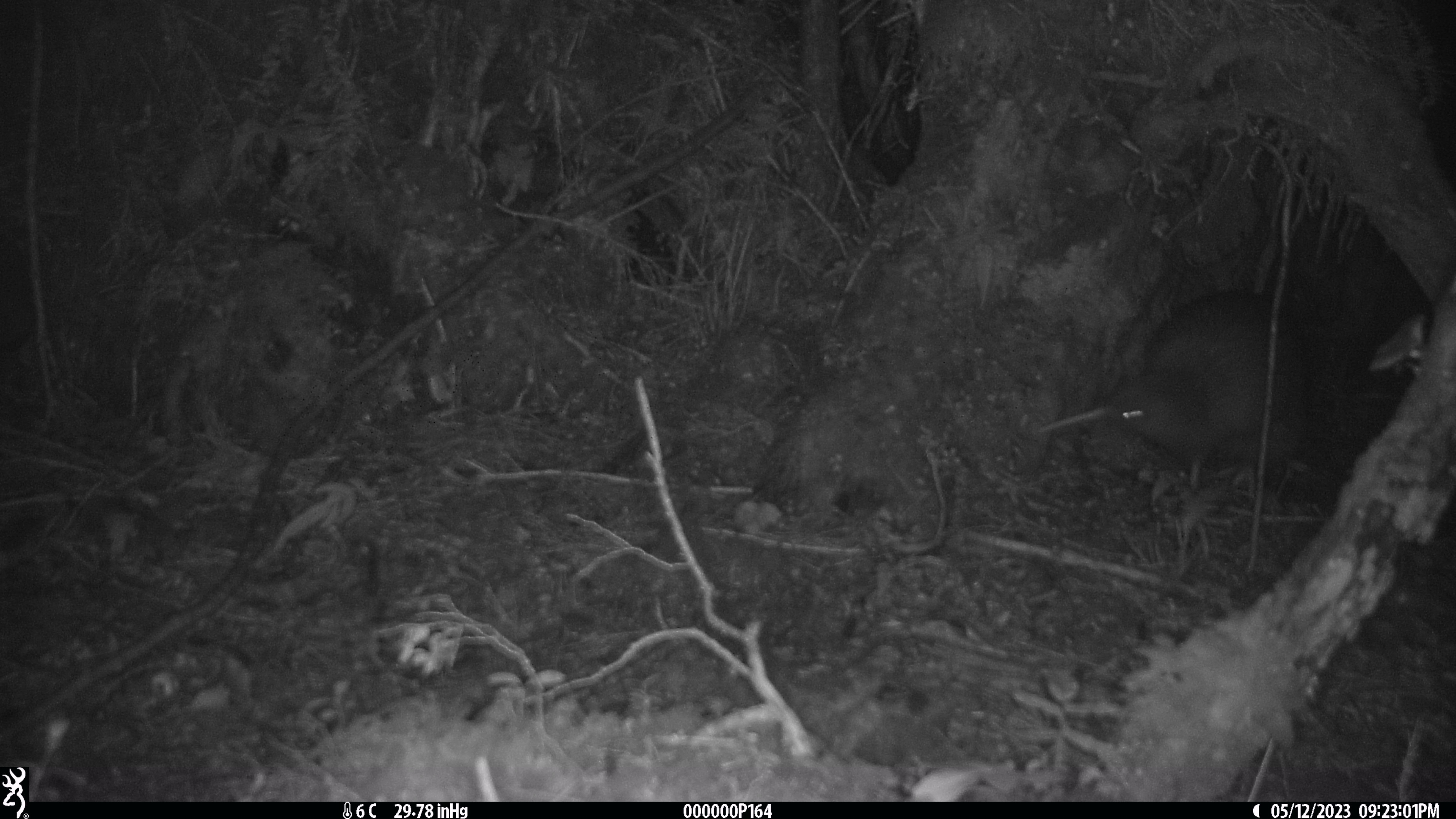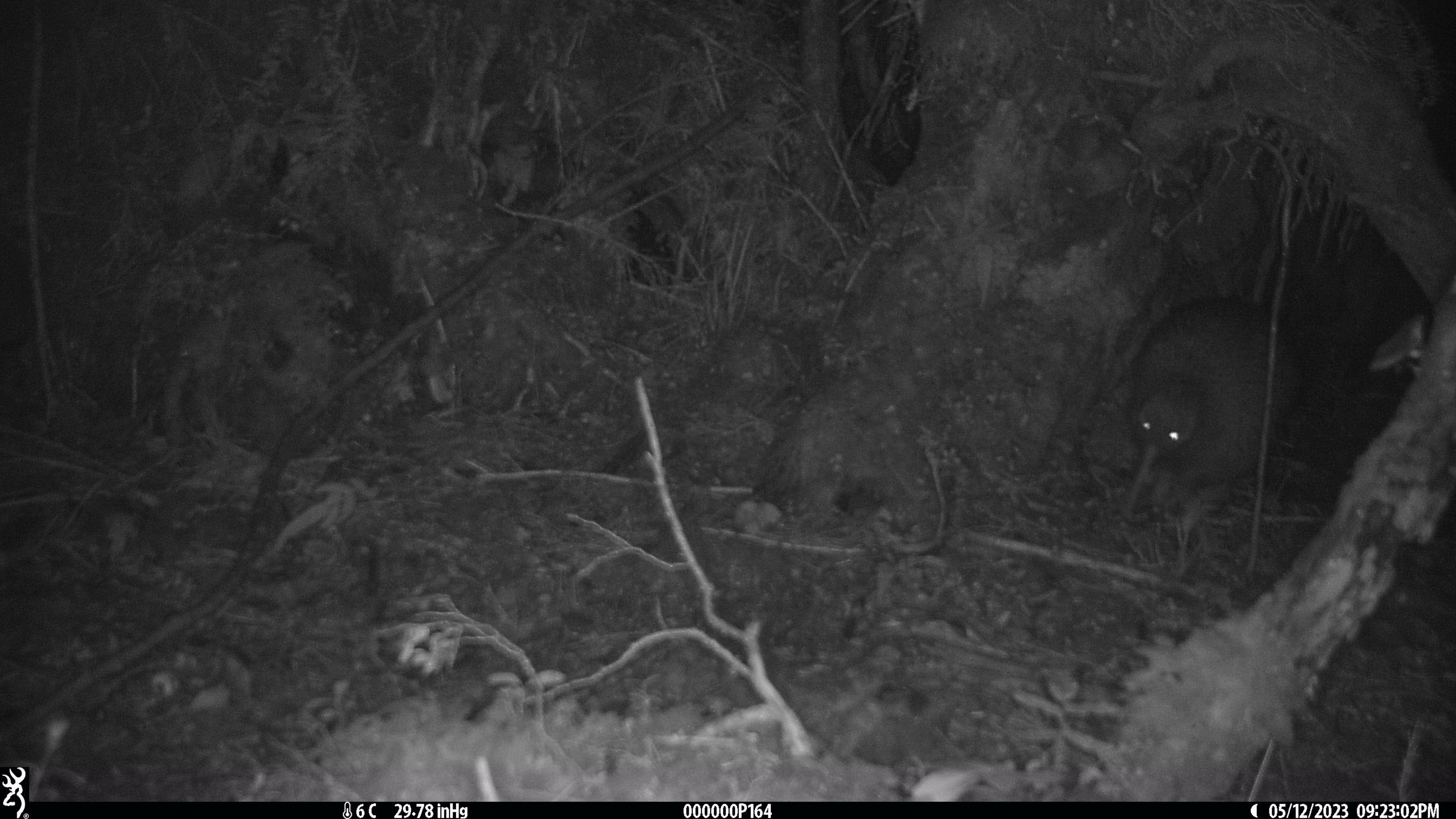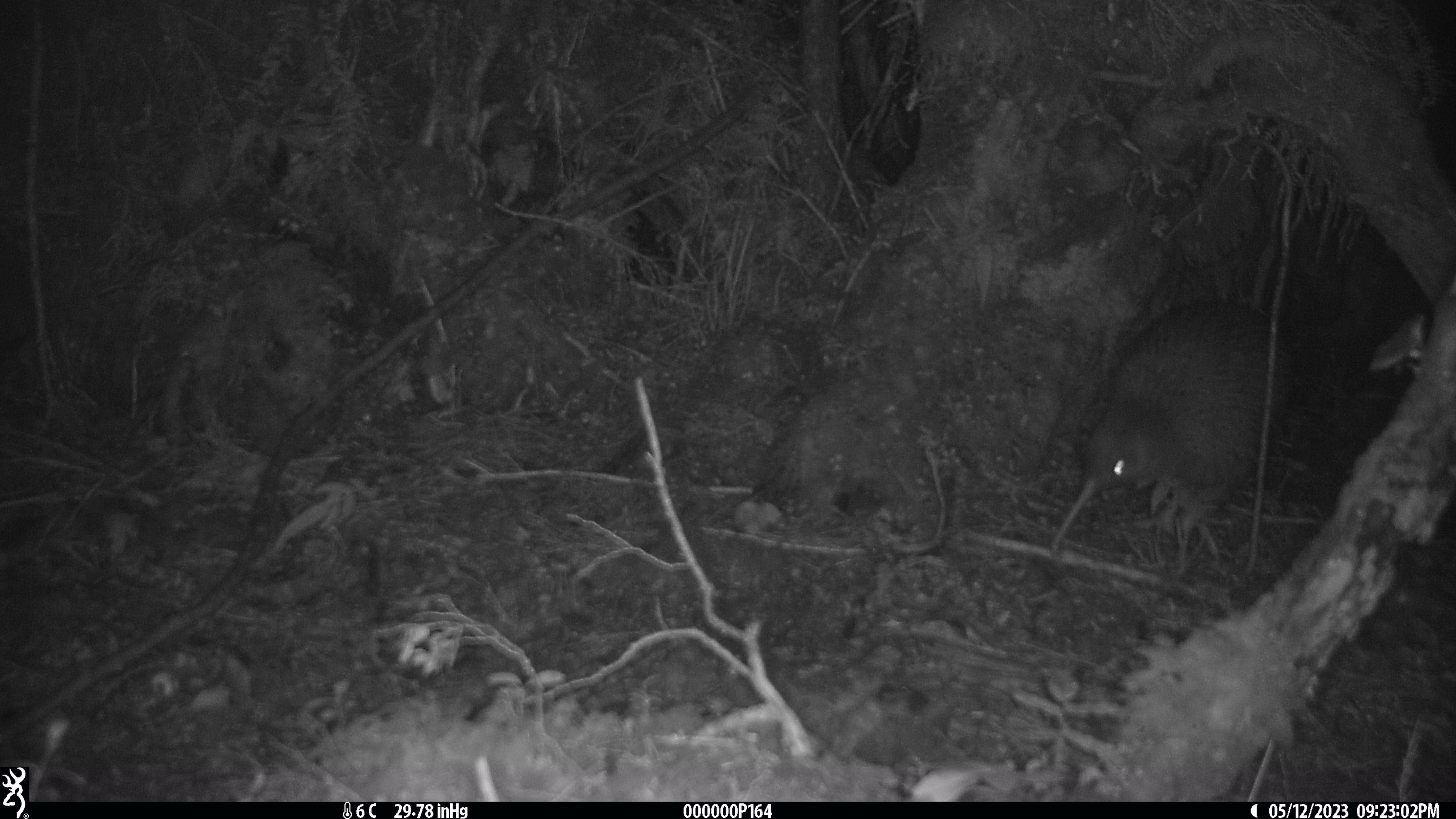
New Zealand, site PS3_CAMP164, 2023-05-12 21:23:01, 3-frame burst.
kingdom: Animalia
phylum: Chordata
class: Aves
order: Apterygiformes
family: Apterygidae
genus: Apteryx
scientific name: Apteryx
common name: kiwi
Kiwi (Apteryx).